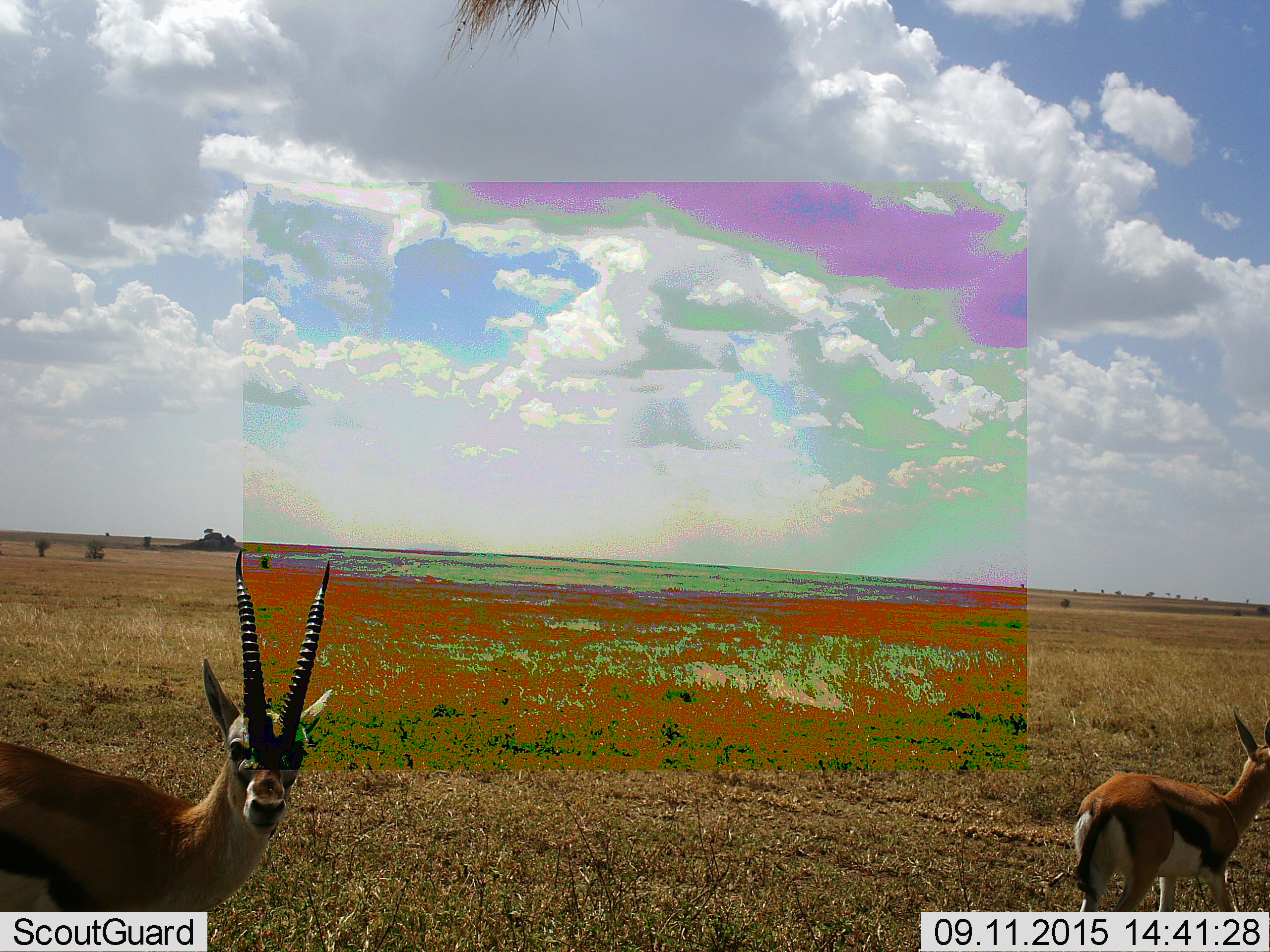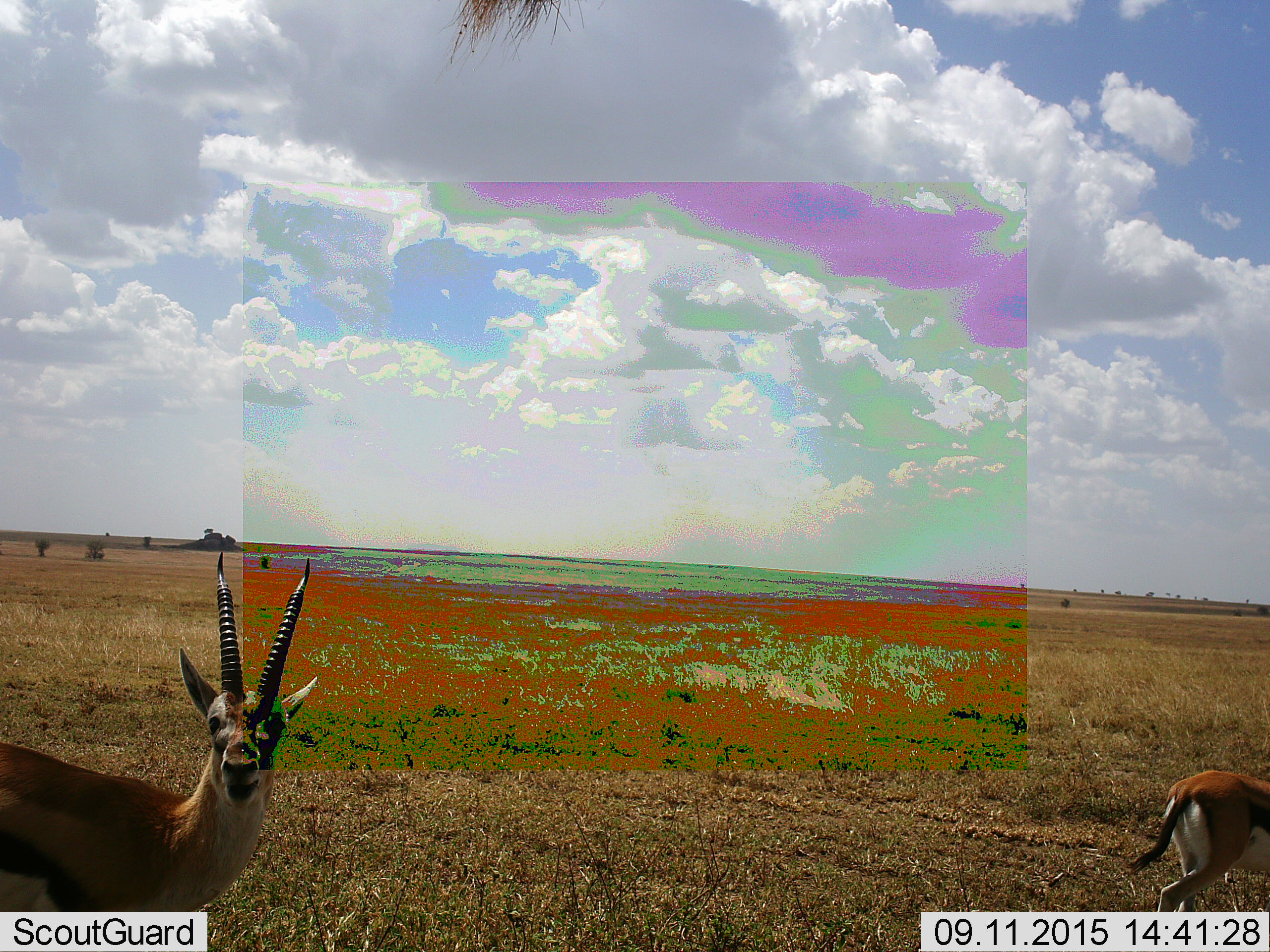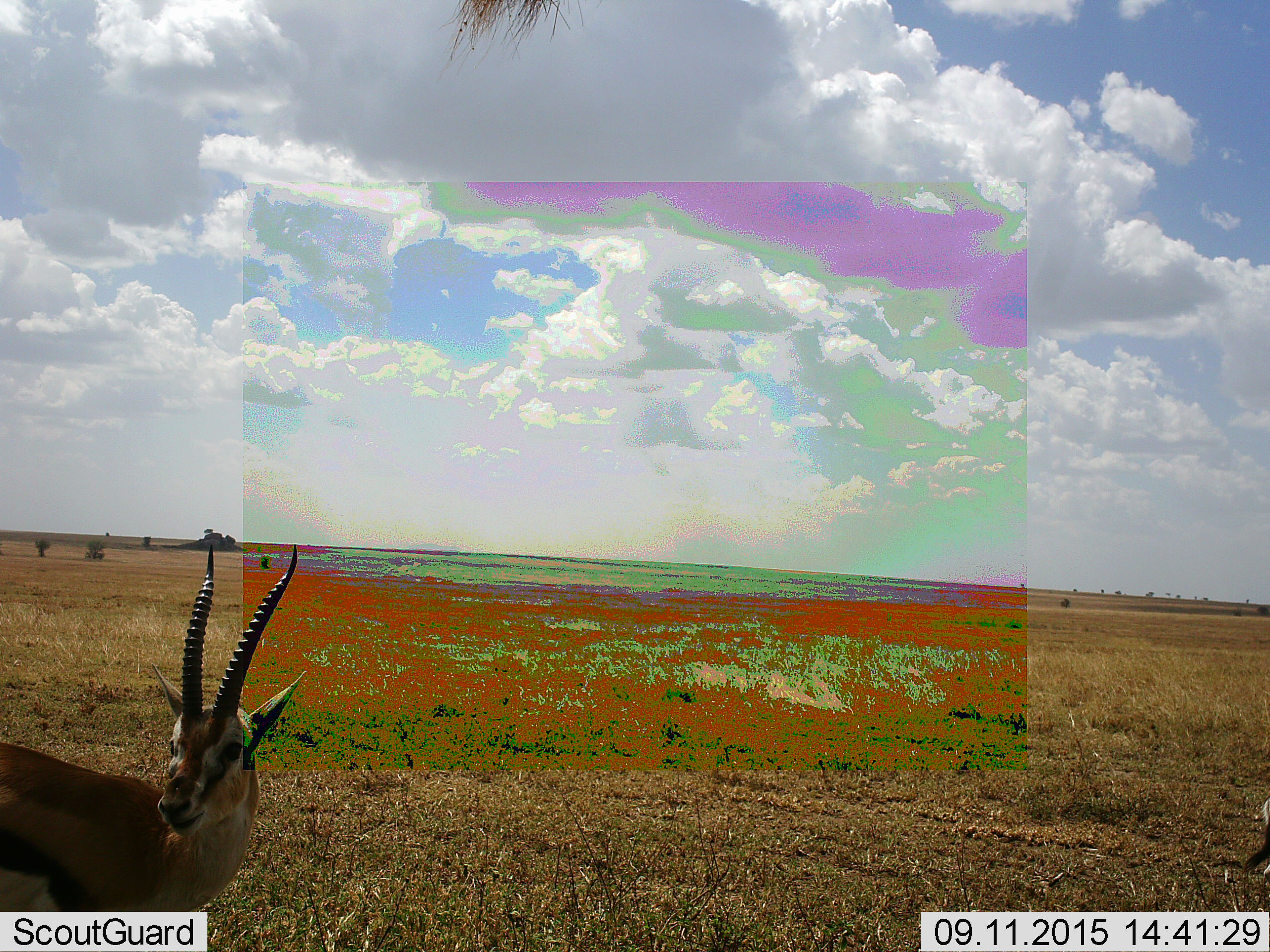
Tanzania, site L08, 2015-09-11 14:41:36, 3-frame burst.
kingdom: Animalia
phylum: Chordata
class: Mammalia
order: Artiodactyla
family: Bovidae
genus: Eudorcas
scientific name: Eudorcas thomsonii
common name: thomson's gazelle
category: gazellethomsons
Gazellethomsons (thomson's gazelle) (Eudorcas thomsonii), count 2. Behavior (volunteer vote fractions): standing 83%, resting 0%, moving 83%, interacting 0%. Young present (vote fraction): 0%. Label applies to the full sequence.